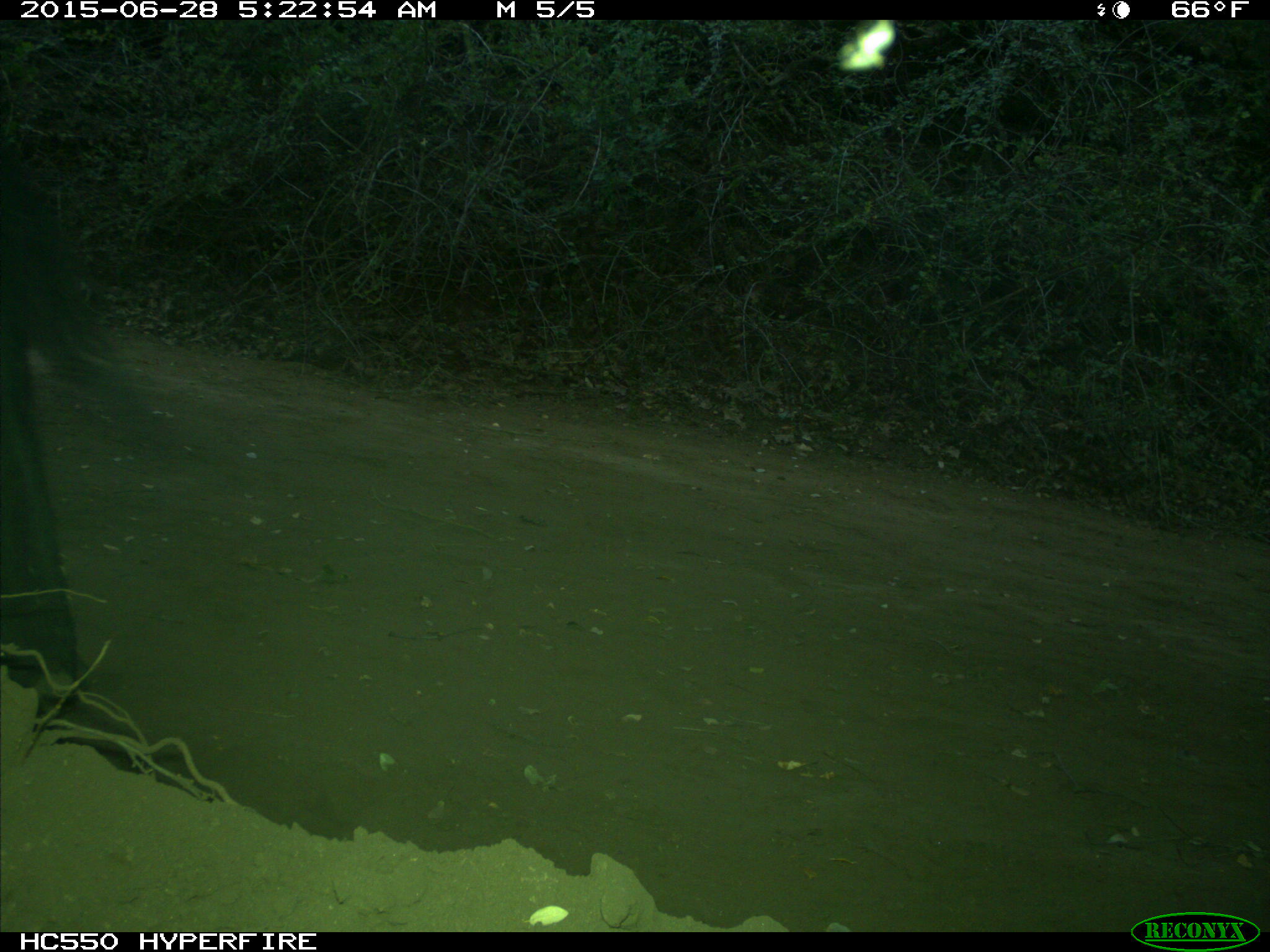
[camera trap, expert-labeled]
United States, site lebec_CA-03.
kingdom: Animalia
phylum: Chordata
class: Mammalia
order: Artiodactyla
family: Bovidae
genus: Bos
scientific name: Bos taurus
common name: domestic cow